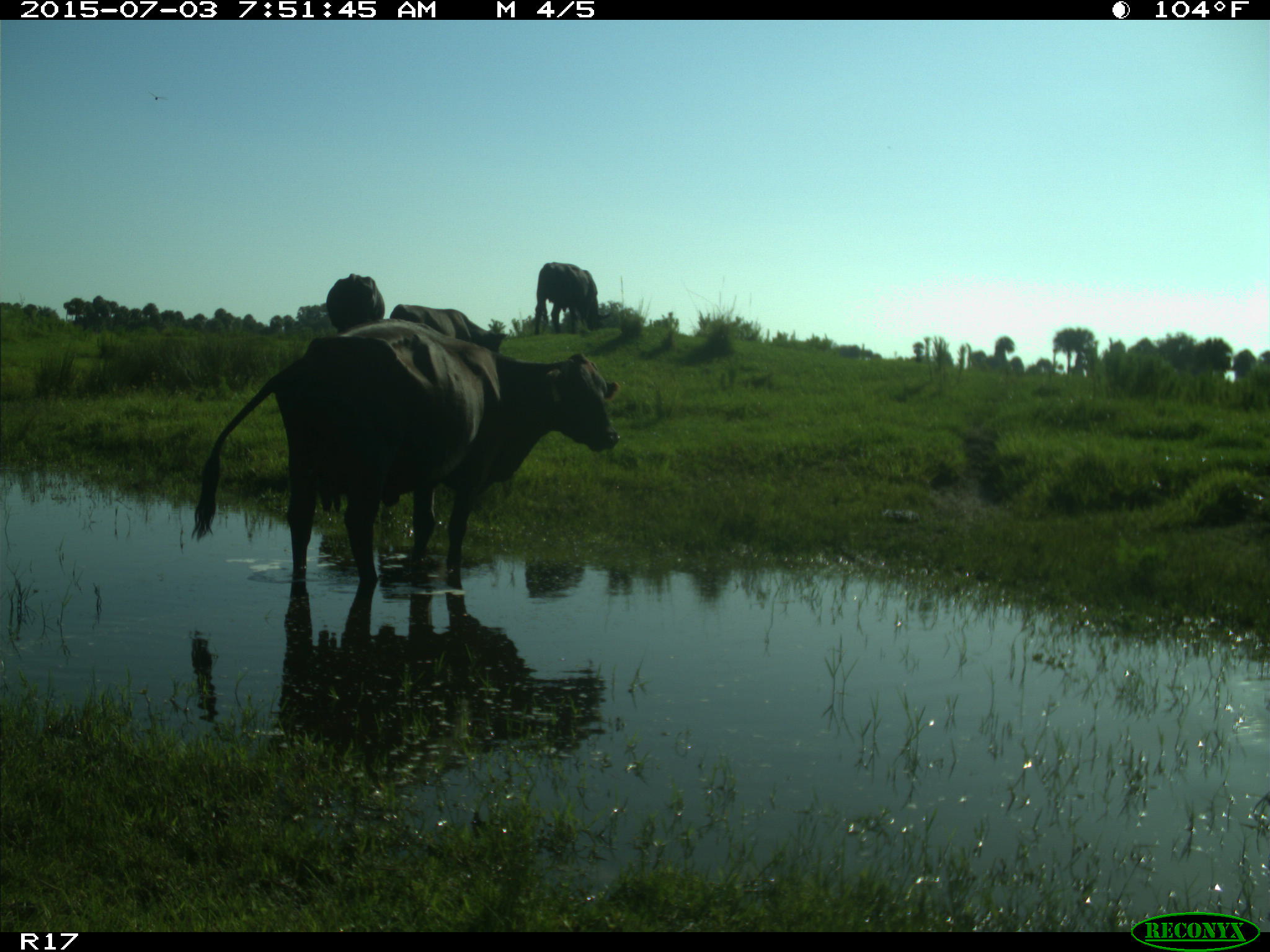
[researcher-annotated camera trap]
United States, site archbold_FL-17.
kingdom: Animalia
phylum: Chordata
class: Mammalia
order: Artiodactyla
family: Bovidae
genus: Bos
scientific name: Bos taurus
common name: domestic cow